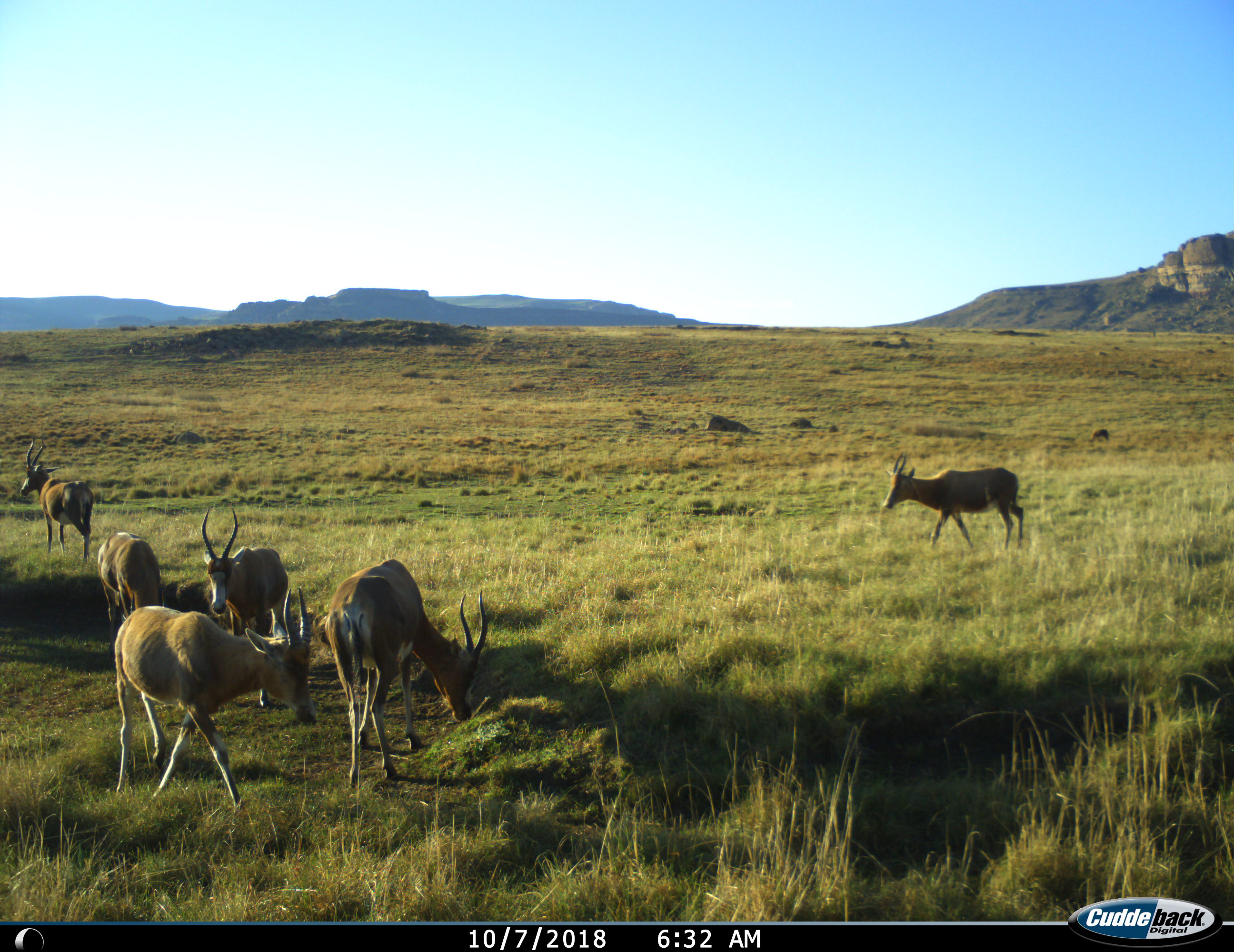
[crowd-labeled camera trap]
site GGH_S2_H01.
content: unidentified animal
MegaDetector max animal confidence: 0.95